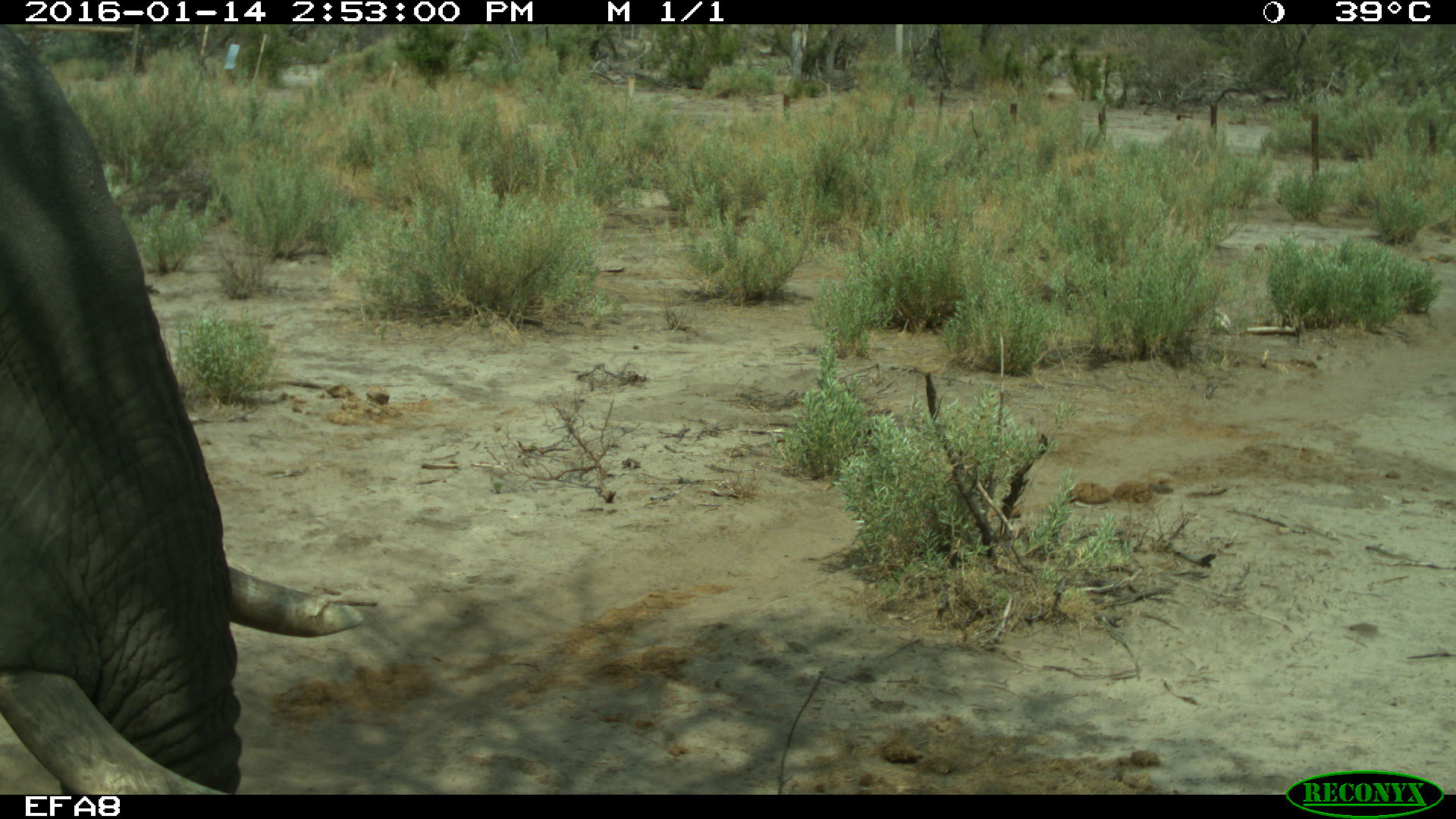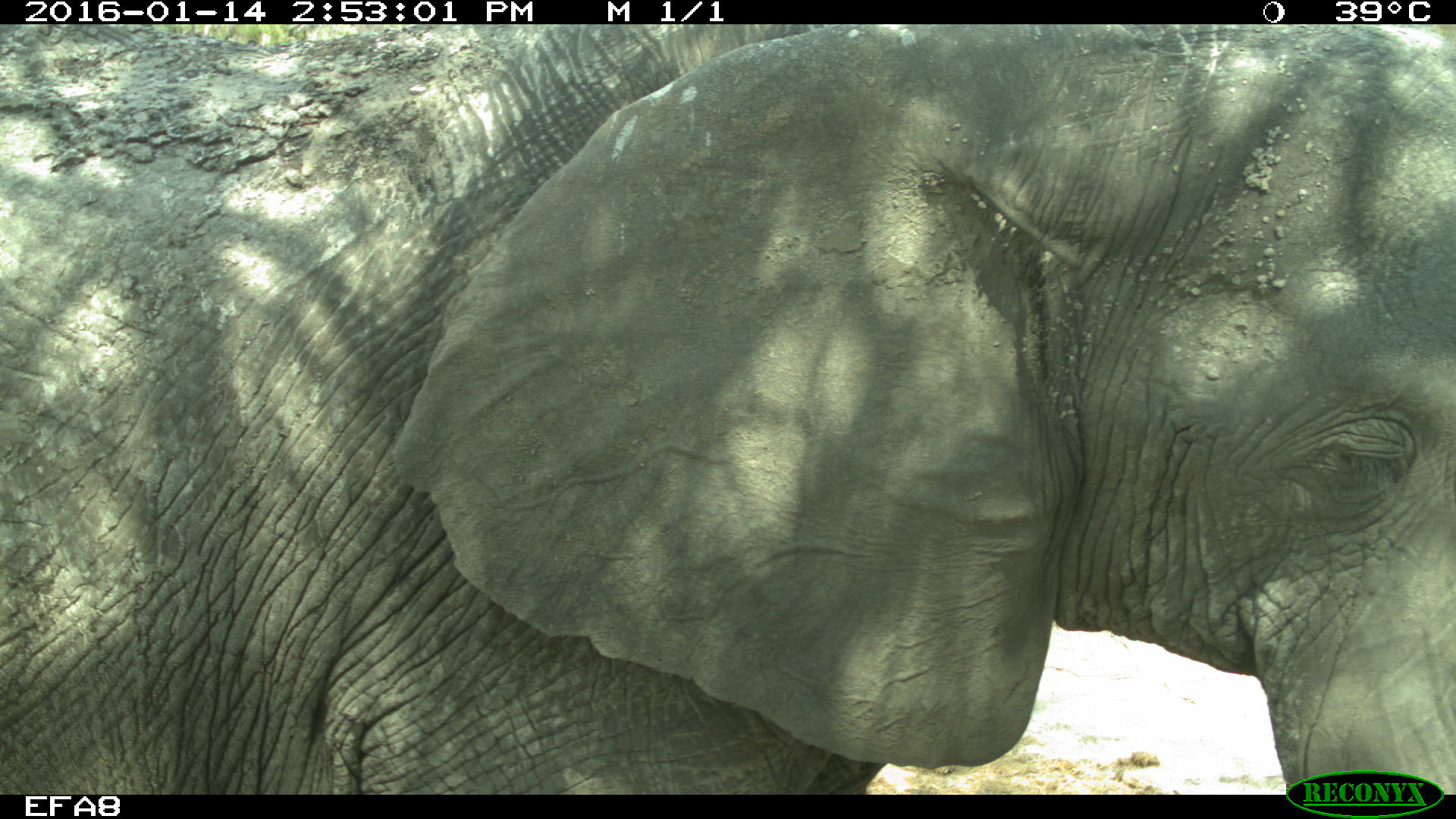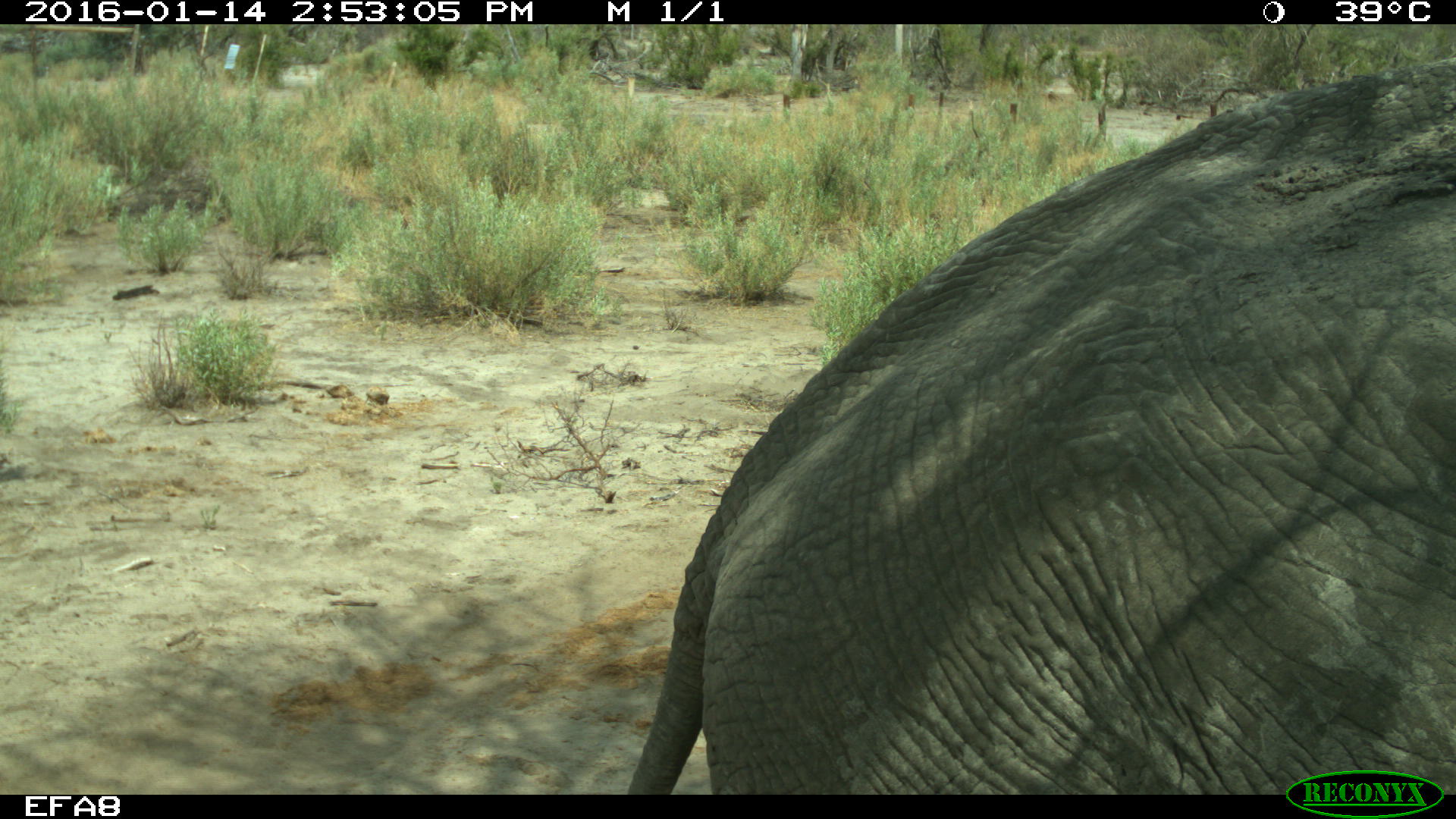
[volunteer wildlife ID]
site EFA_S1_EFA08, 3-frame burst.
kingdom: Animalia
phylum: Chordata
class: Mammalia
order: Proboscidea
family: Elephantidae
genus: Loxodonta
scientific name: Loxodonta africana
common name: african bush elephant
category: elephant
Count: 1.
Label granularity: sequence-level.